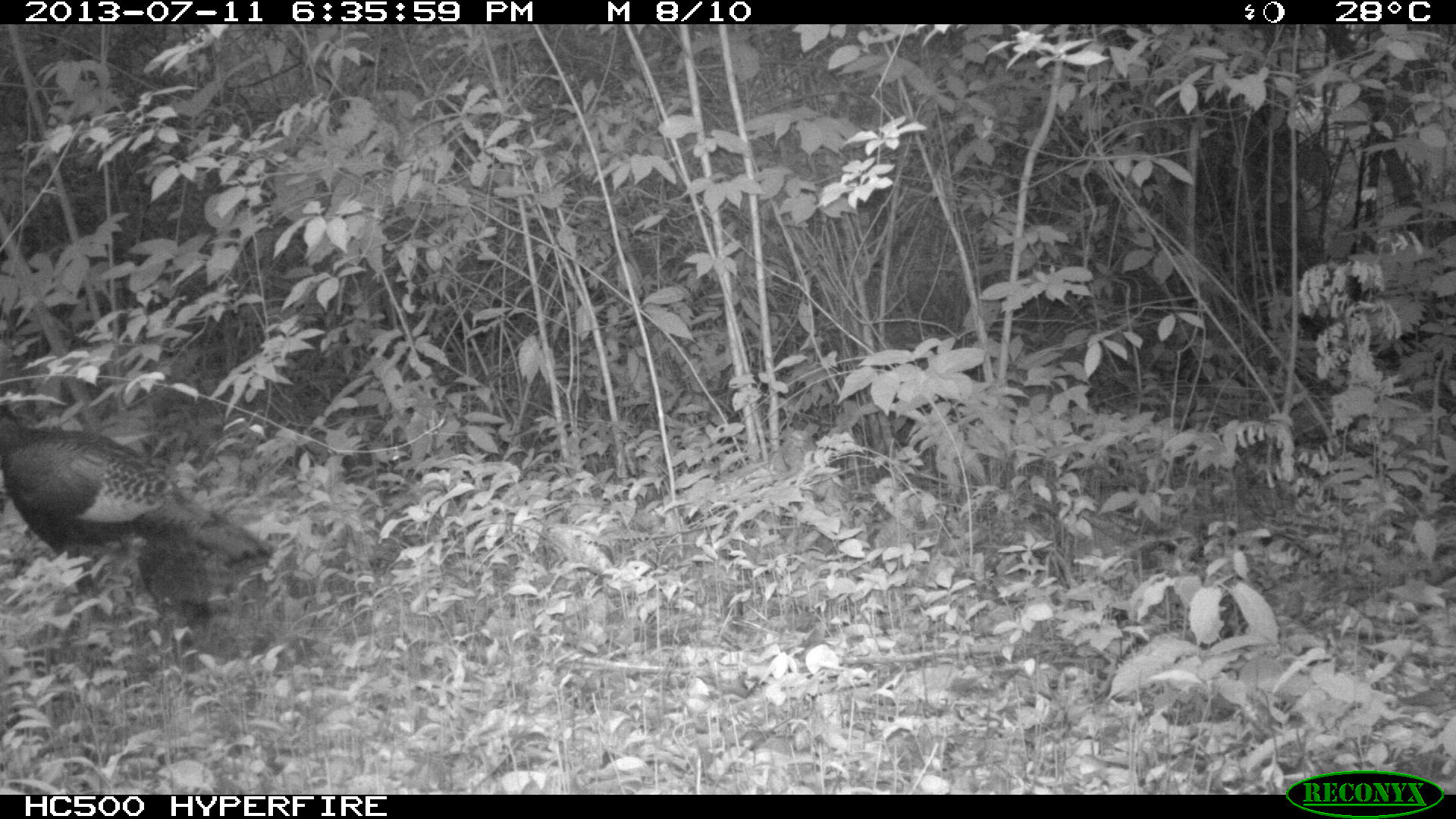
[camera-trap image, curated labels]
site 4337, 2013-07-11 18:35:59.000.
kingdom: Animalia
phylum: Chordata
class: Aves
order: Galliformes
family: Phasianidae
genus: Meleagris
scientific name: Meleagris ocellata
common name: ocellated turkey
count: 2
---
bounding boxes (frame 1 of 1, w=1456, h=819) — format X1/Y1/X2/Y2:
meleagris ocellata: 0/405/274/597